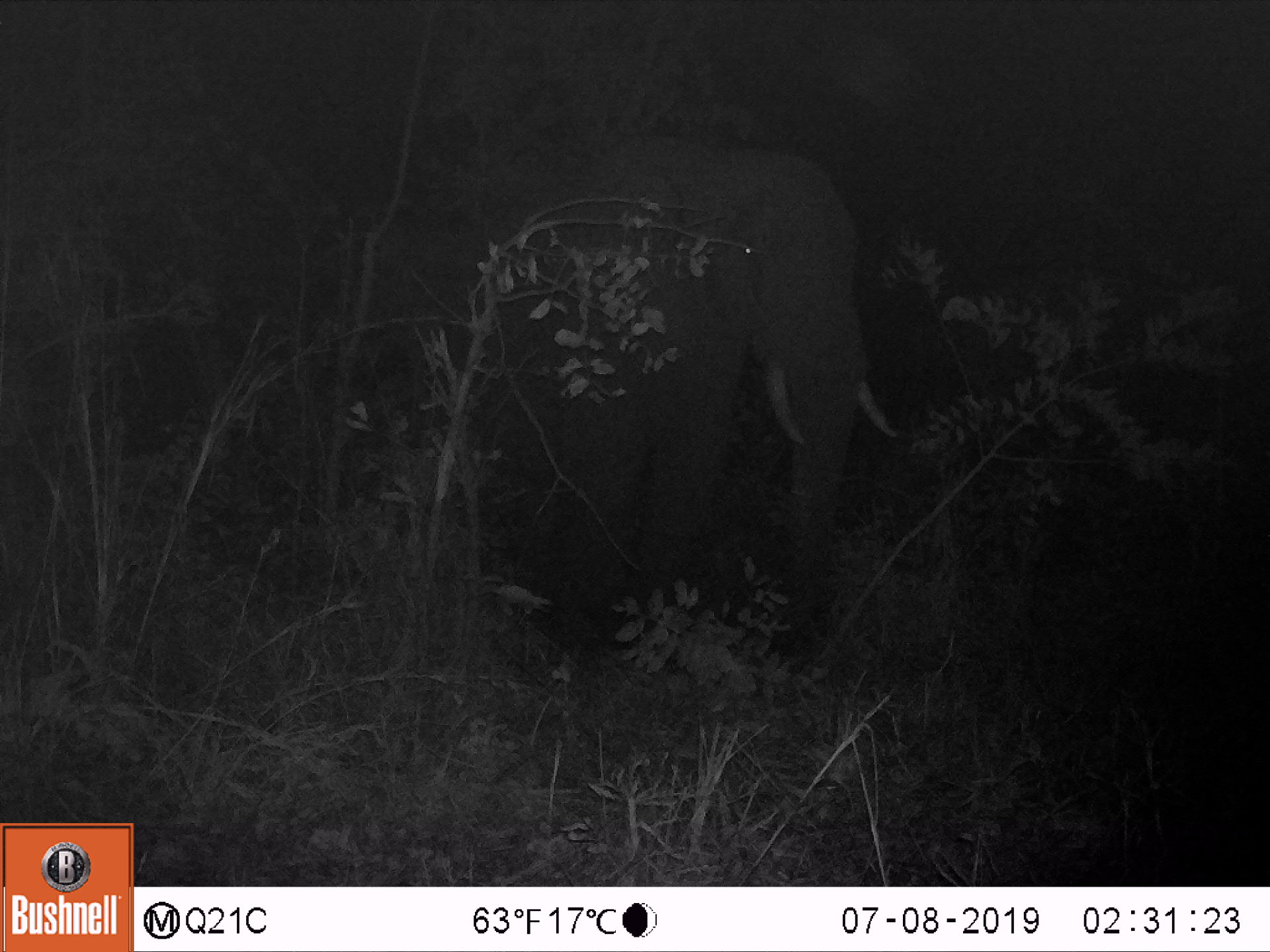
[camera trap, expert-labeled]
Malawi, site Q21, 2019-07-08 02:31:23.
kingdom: Animalia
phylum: Chordata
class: Mammalia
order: Proboscidea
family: Elephantidae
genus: Loxodonta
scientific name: Loxodonta africana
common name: african savanna elephant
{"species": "african savanna elephant (Loxodonta africana)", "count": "1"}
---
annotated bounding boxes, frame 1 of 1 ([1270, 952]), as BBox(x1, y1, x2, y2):
african savanna elephant: BBox(354, 110, 912, 677)